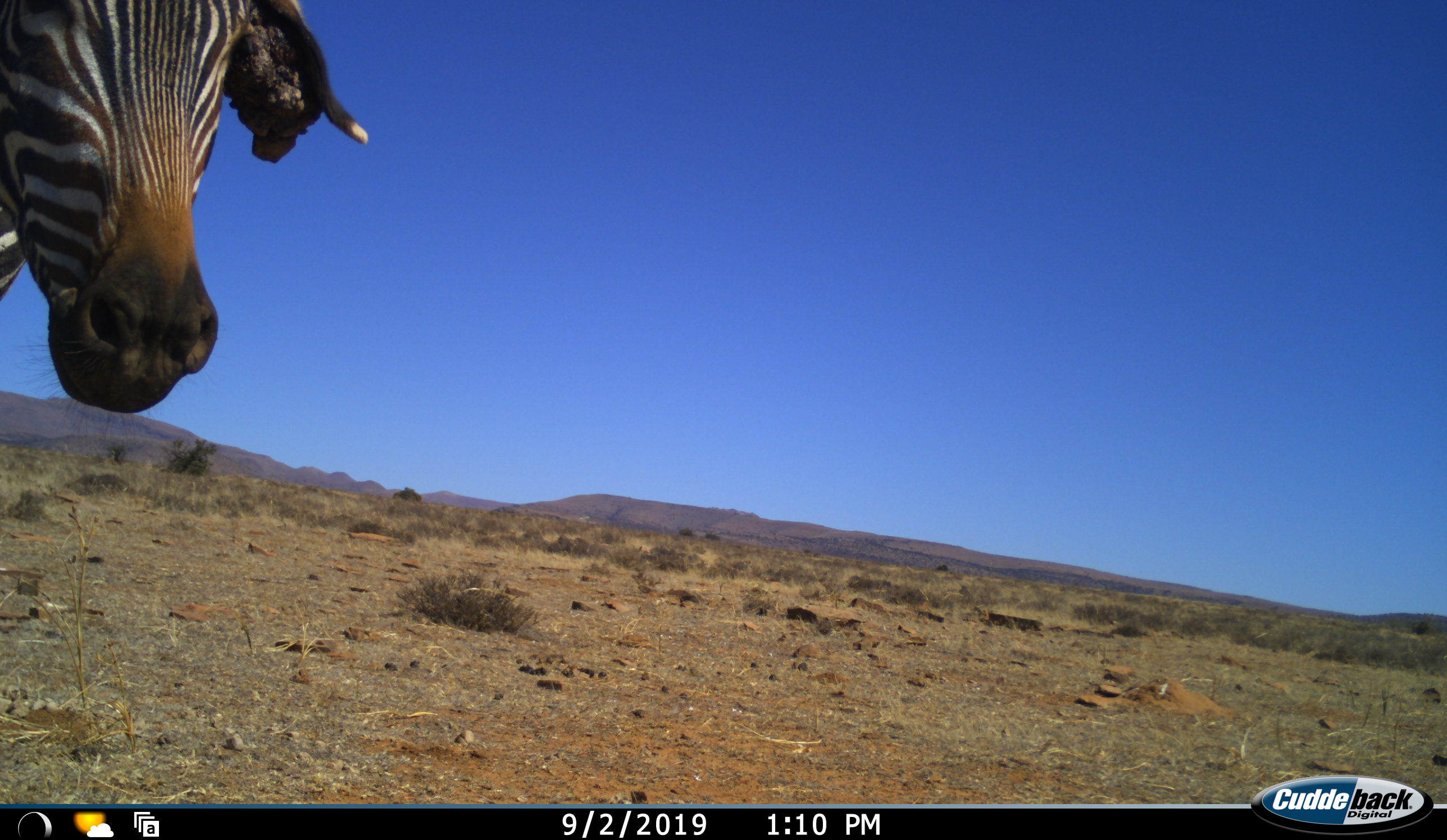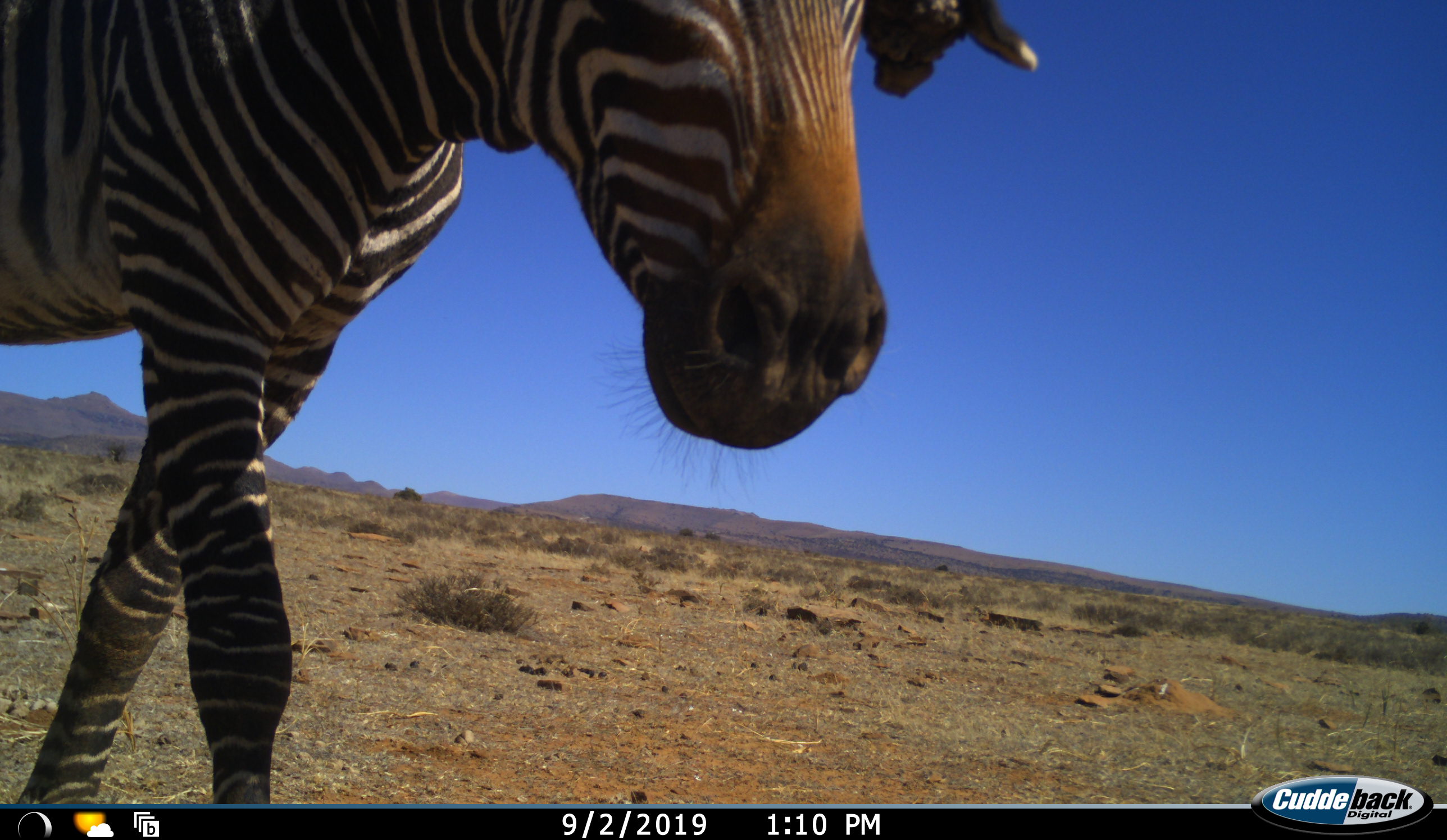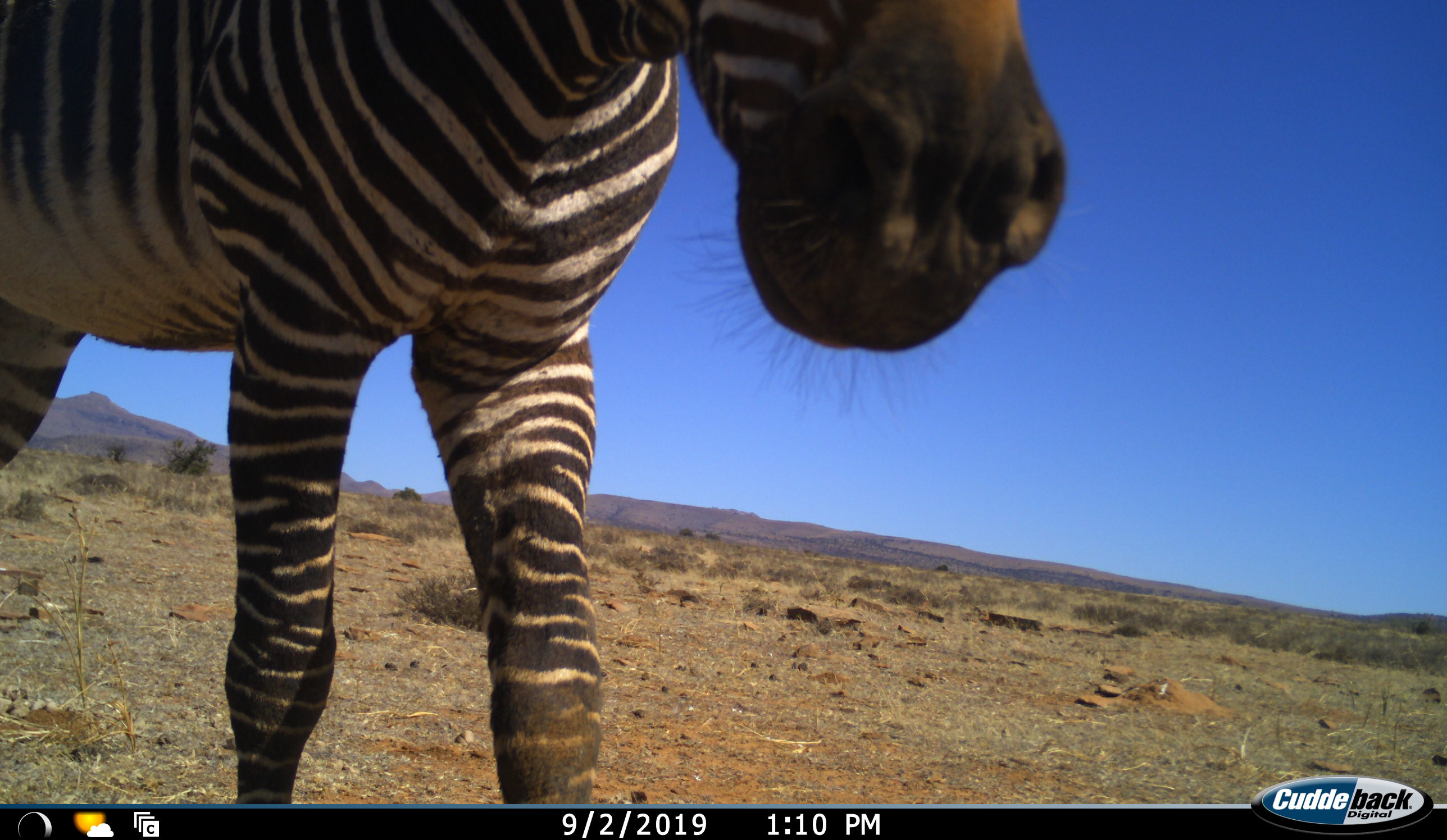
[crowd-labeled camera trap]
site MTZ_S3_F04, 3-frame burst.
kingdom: Animalia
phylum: Chordata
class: Mammalia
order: Perissodactyla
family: Equidae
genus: Equus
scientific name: Equus zebra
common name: mountain zebra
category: zebramountain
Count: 1.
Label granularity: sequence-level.